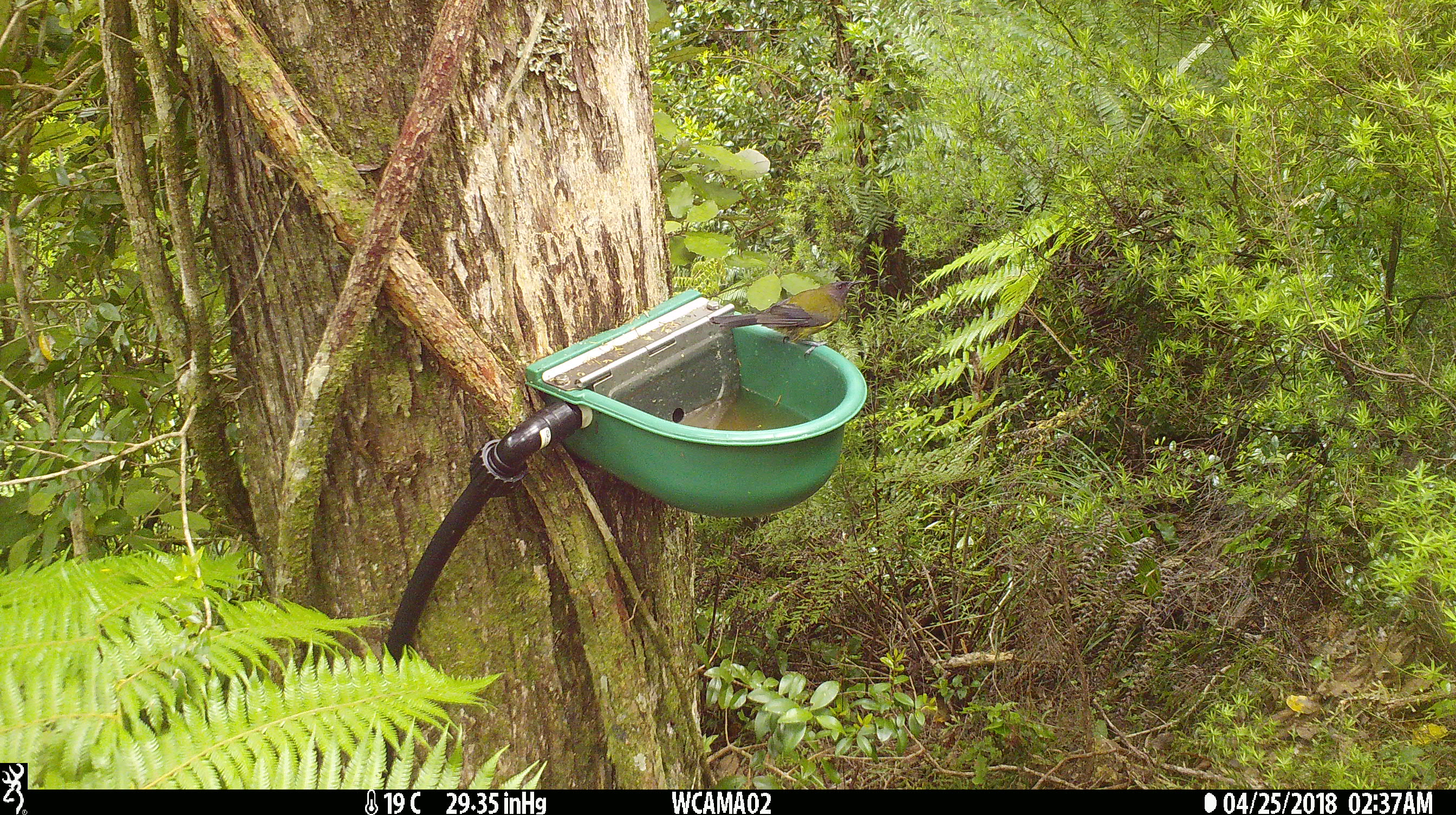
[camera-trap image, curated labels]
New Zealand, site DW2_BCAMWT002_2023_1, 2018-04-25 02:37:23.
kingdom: Animalia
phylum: Chordata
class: Aves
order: Passeriformes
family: Meliphagidae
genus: Anthornis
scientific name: Anthornis melanura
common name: new zealand bellbird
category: bellbird